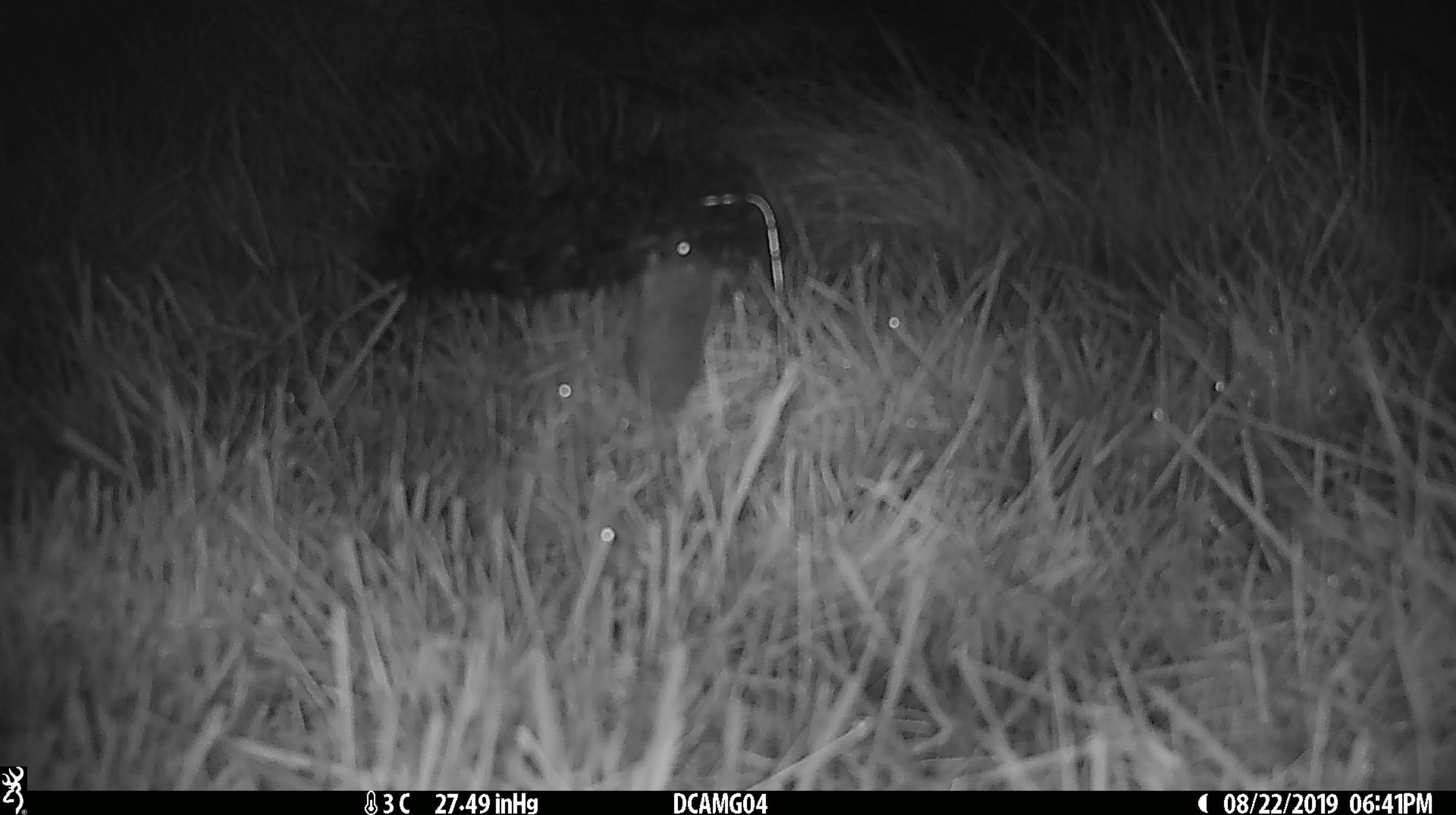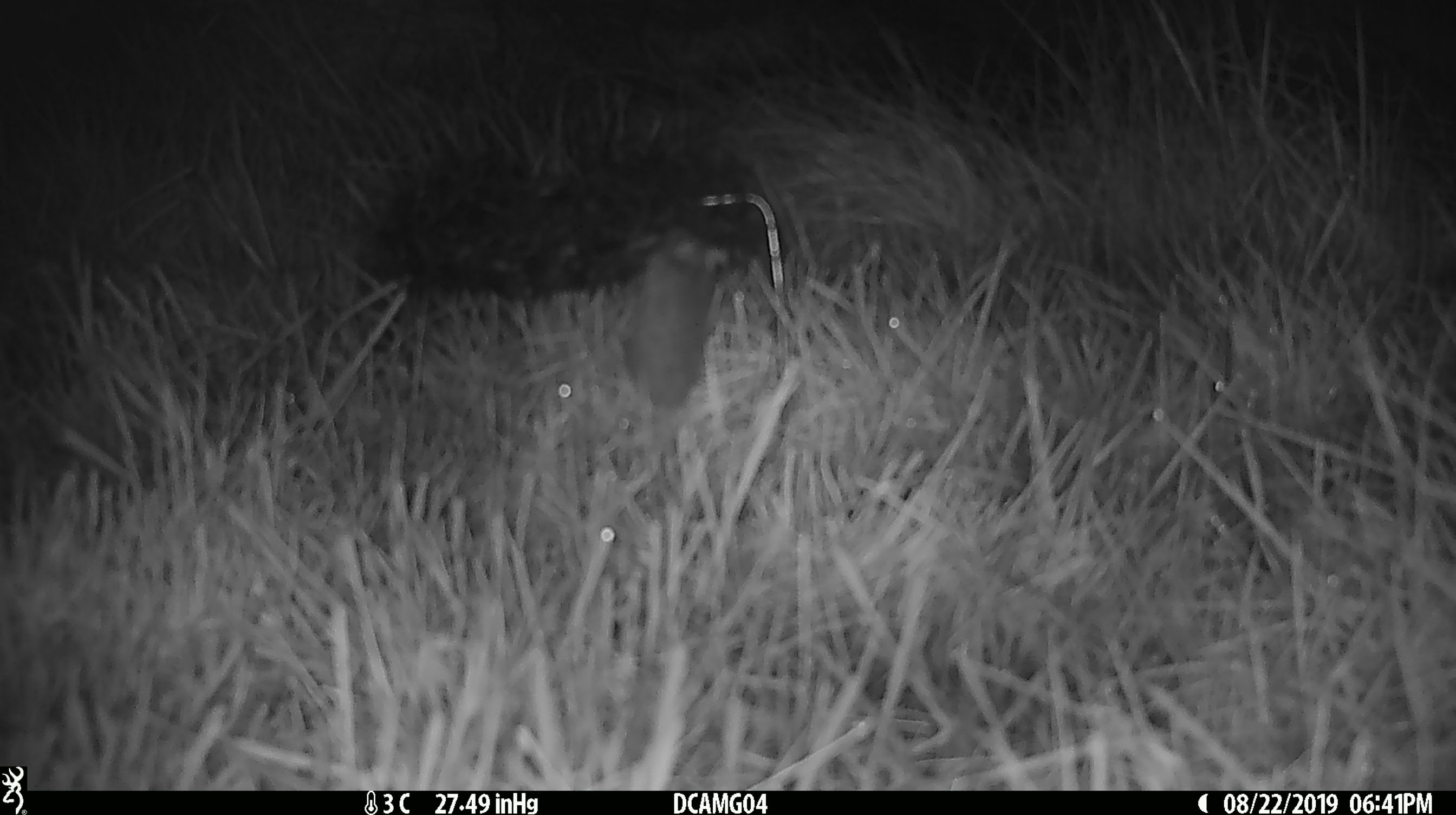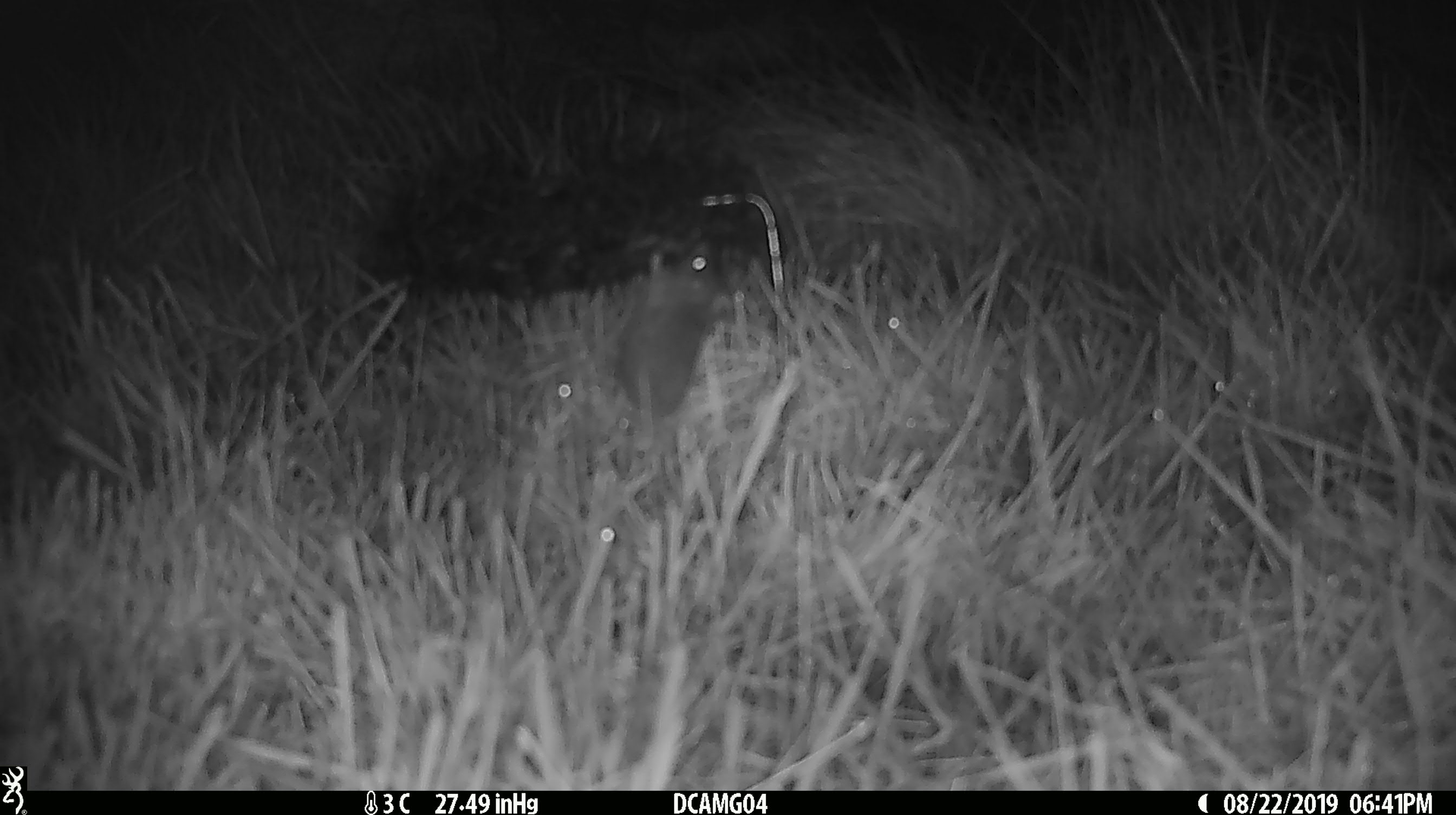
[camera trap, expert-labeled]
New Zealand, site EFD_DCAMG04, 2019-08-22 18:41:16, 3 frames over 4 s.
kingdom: Animalia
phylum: Chordata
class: Mammalia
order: Rodentia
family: Muridae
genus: Mus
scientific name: Mus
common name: mouse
Mouse (Mus).